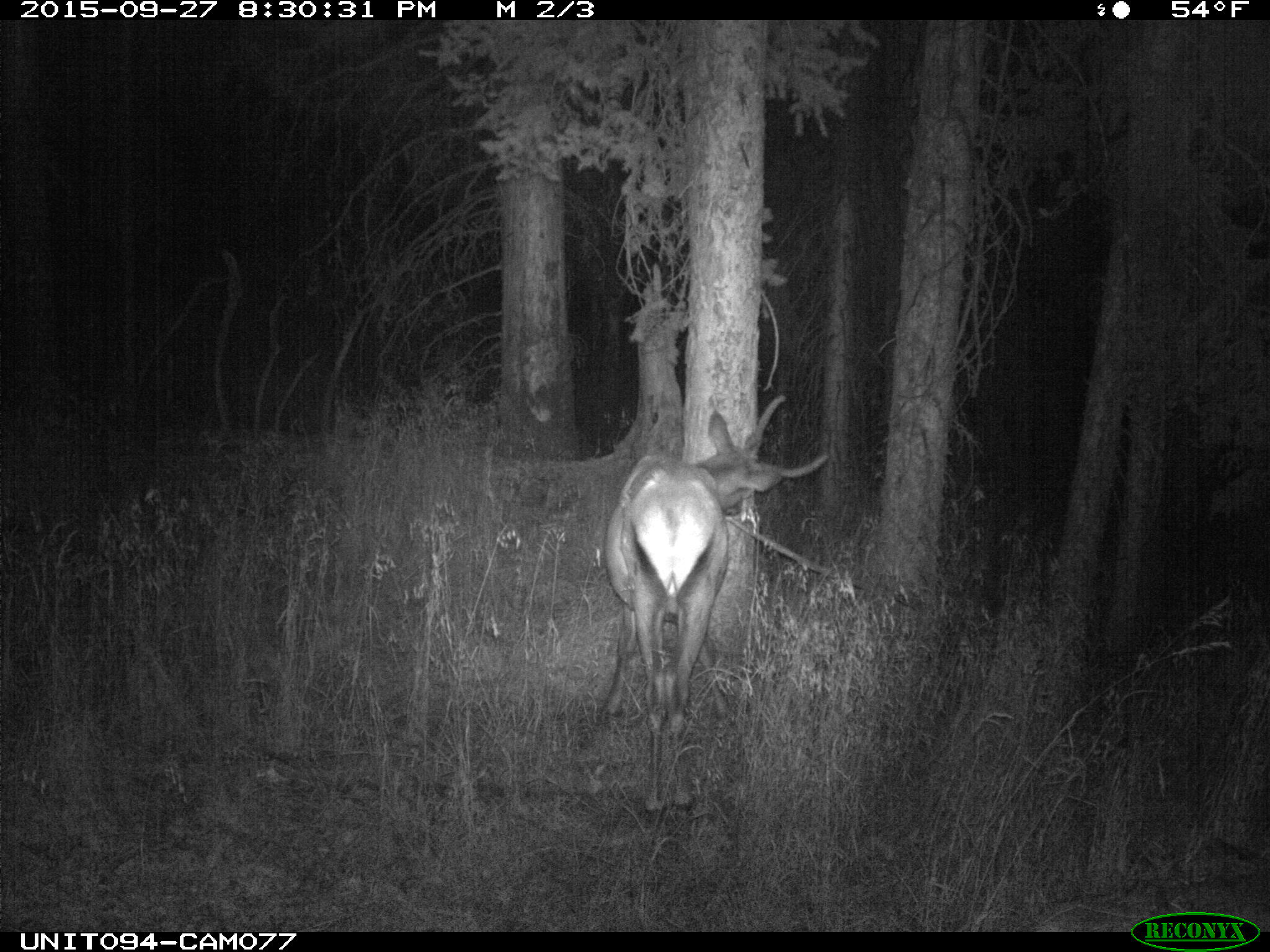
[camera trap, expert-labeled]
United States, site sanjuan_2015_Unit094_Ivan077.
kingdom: Animalia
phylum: Chordata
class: Mammalia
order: Artiodactyla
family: Cervidae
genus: Cervus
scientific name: Cervus elaphus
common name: red deer